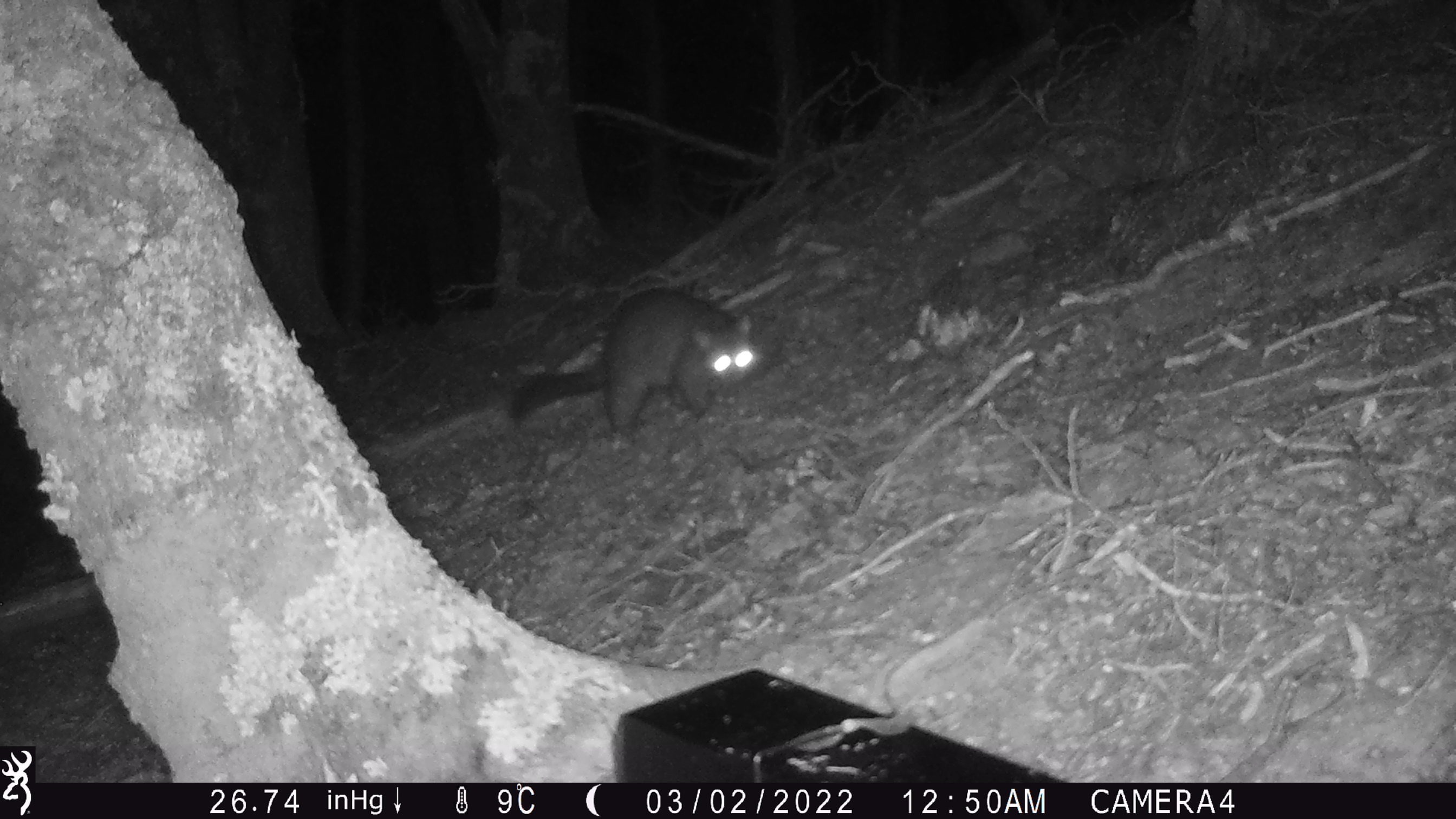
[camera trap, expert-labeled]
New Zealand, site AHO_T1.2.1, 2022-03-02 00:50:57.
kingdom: Animalia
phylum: Chordata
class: Mammalia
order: Diprotodontia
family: Phalangeridae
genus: Trichosurus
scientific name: Trichosurus vulpecula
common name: common brushtail possum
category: possum